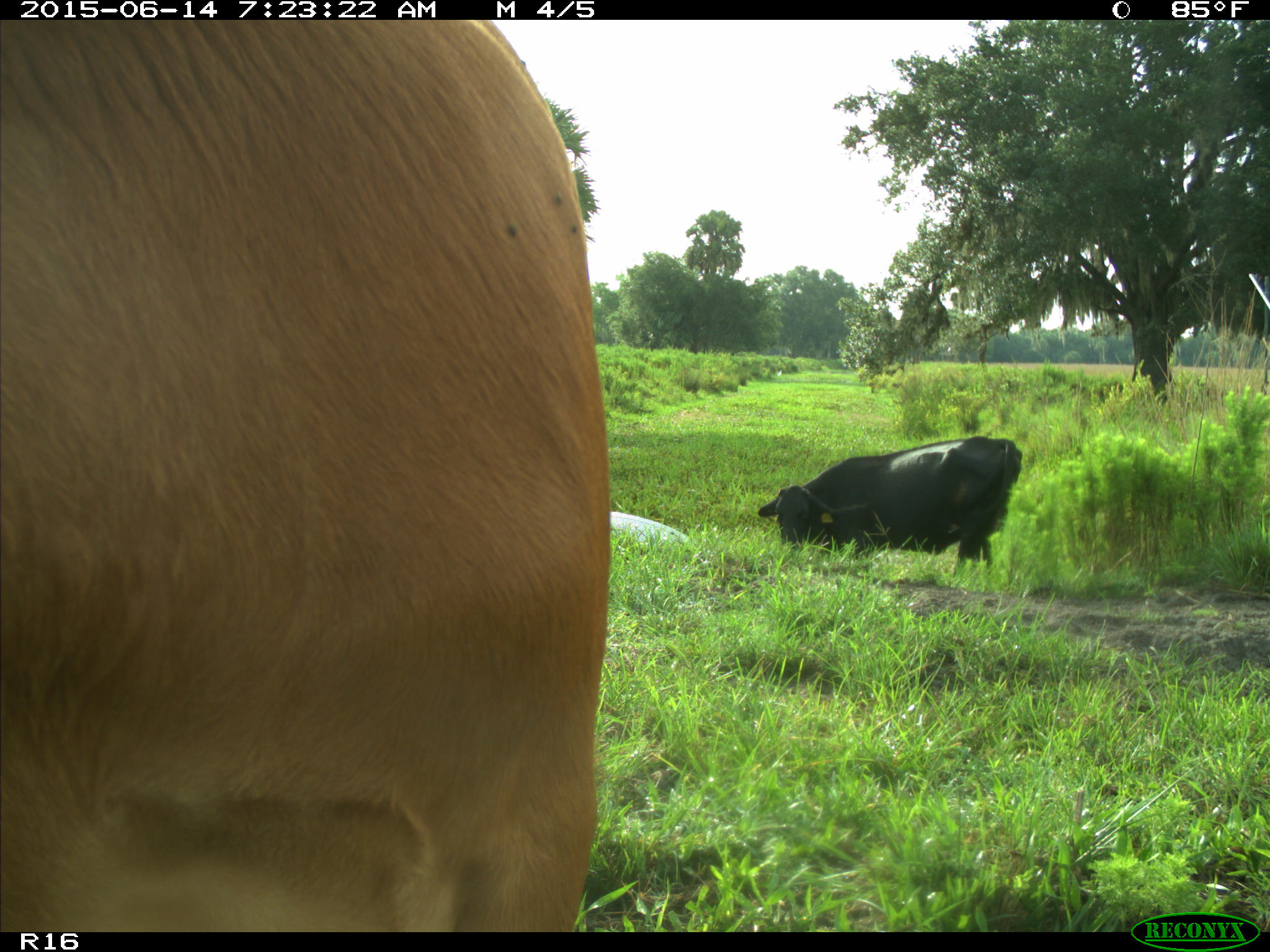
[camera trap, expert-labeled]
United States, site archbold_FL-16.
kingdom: Animalia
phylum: Chordata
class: Mammalia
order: Artiodactyla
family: Bovidae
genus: Bos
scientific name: Bos taurus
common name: domestic cow